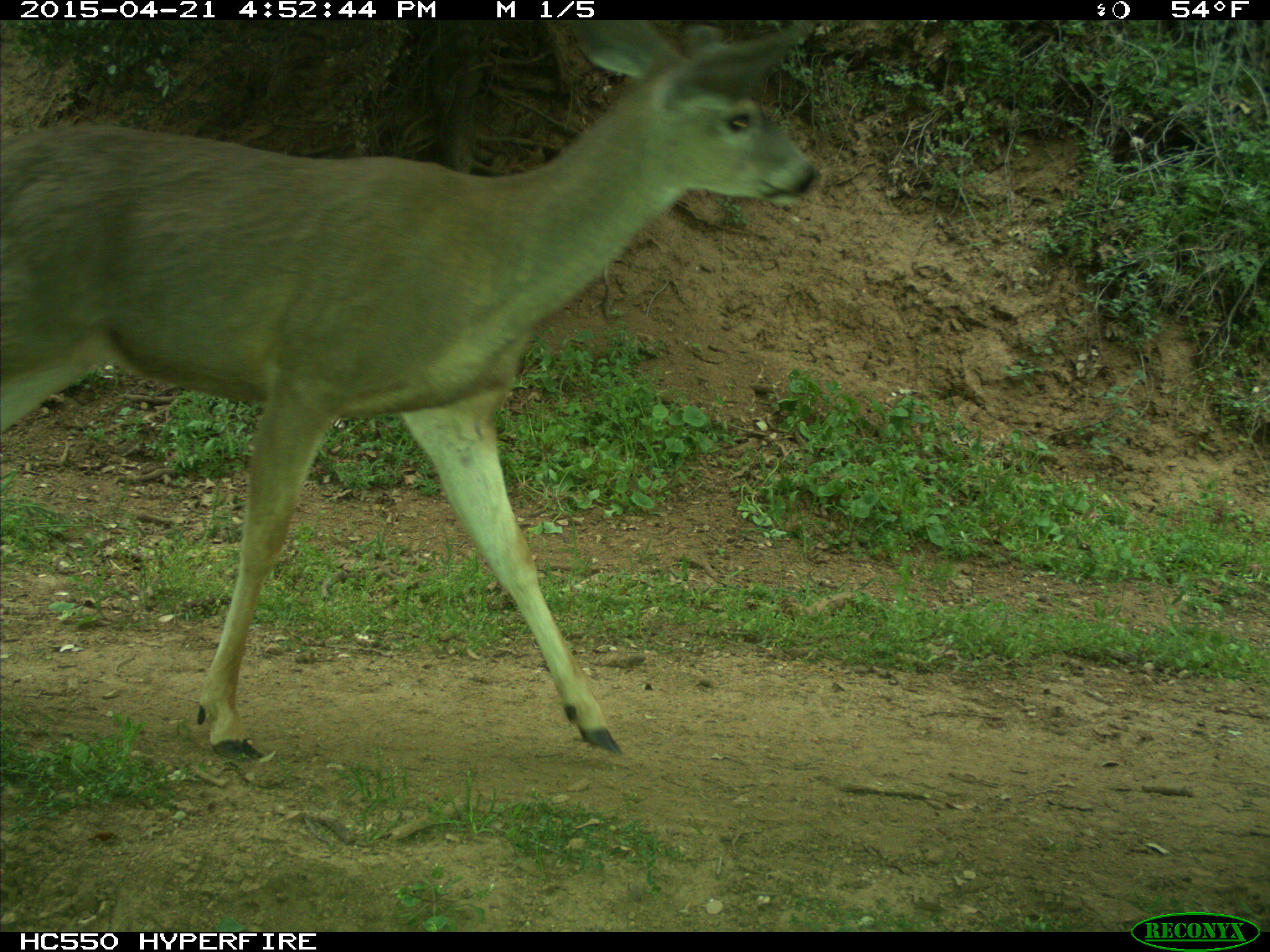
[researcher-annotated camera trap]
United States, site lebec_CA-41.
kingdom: Animalia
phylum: Chordata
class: Mammalia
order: Artiodactyla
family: Cervidae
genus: Odocoileus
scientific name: Odocoileus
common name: deer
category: unidentified deer